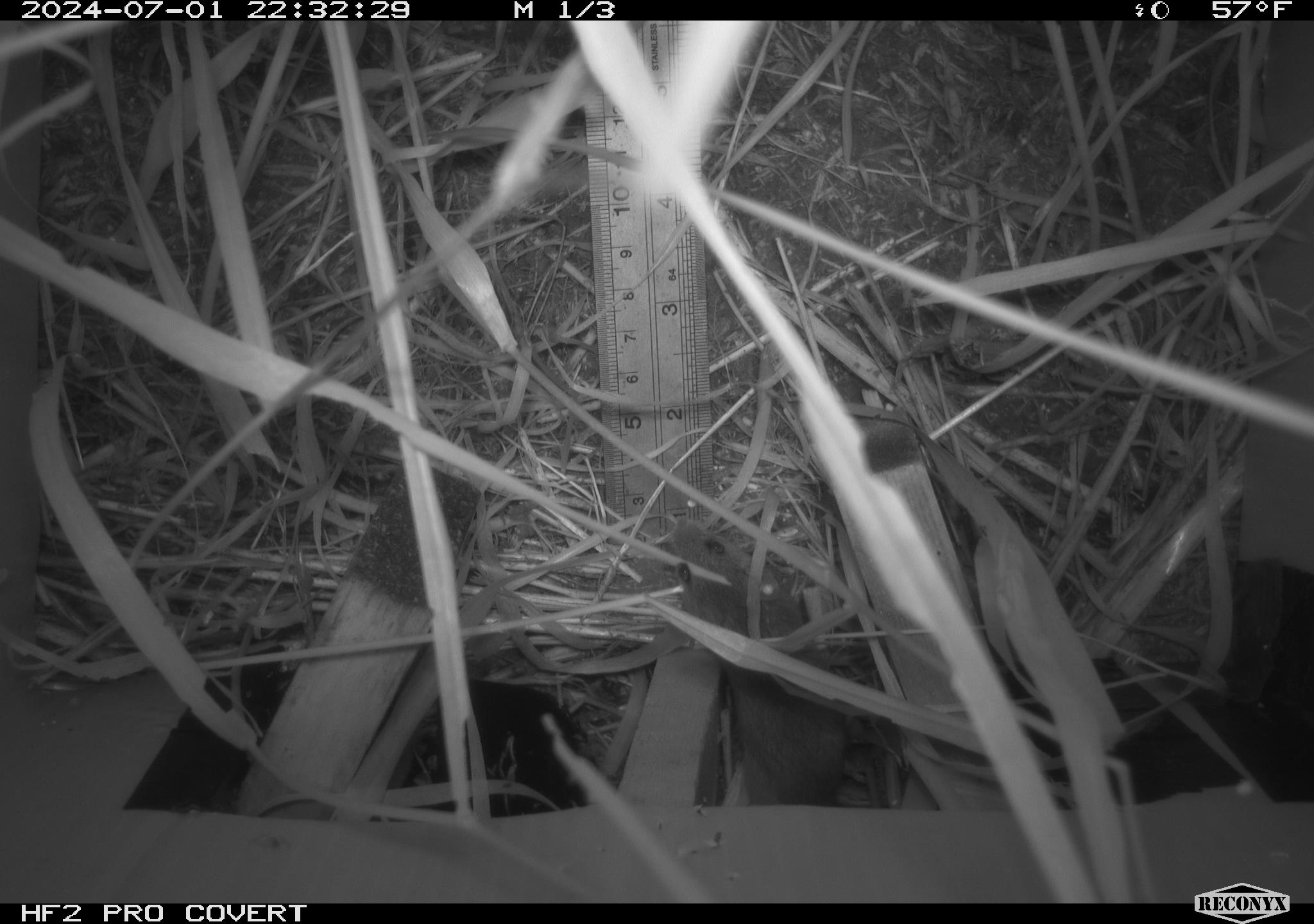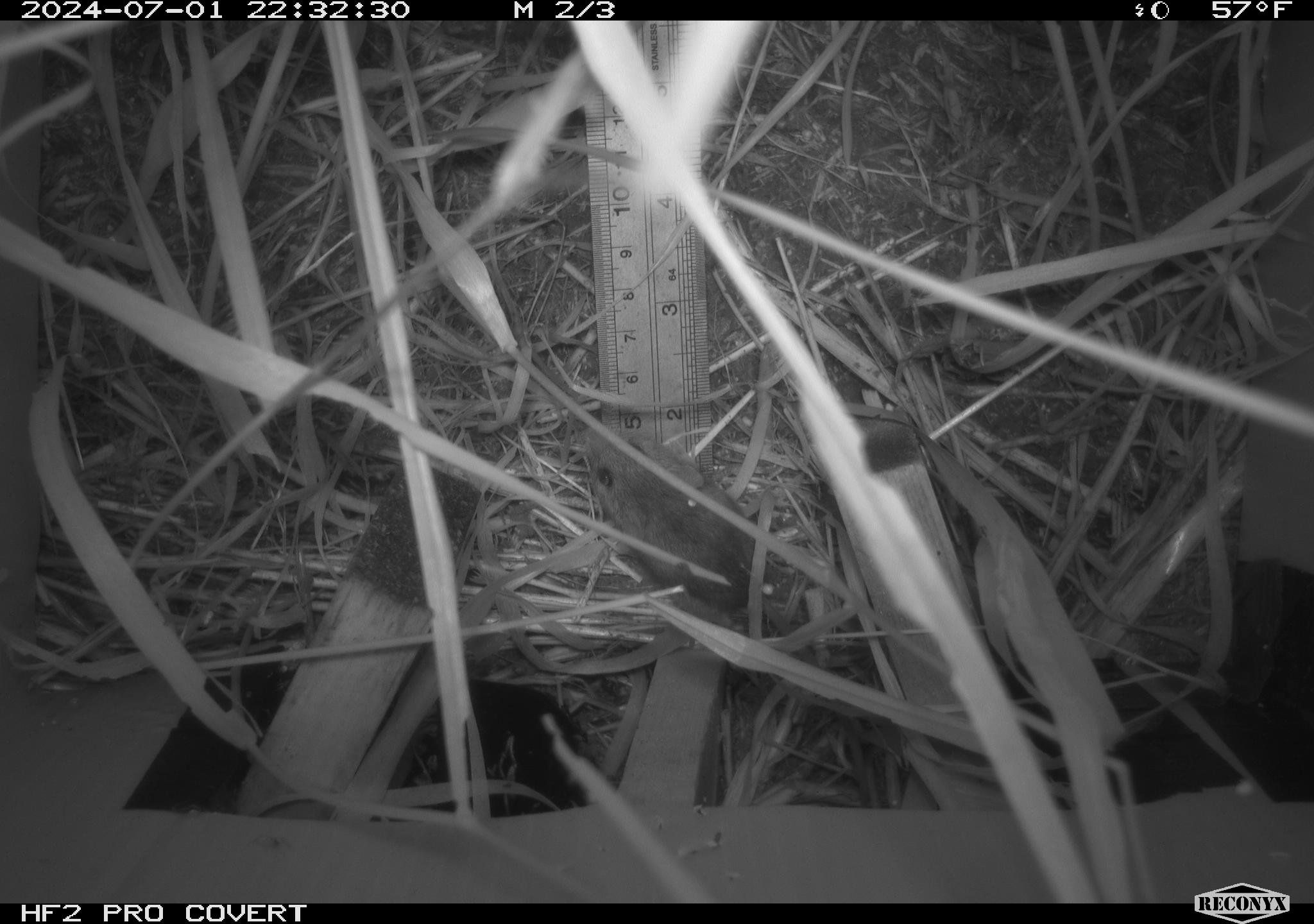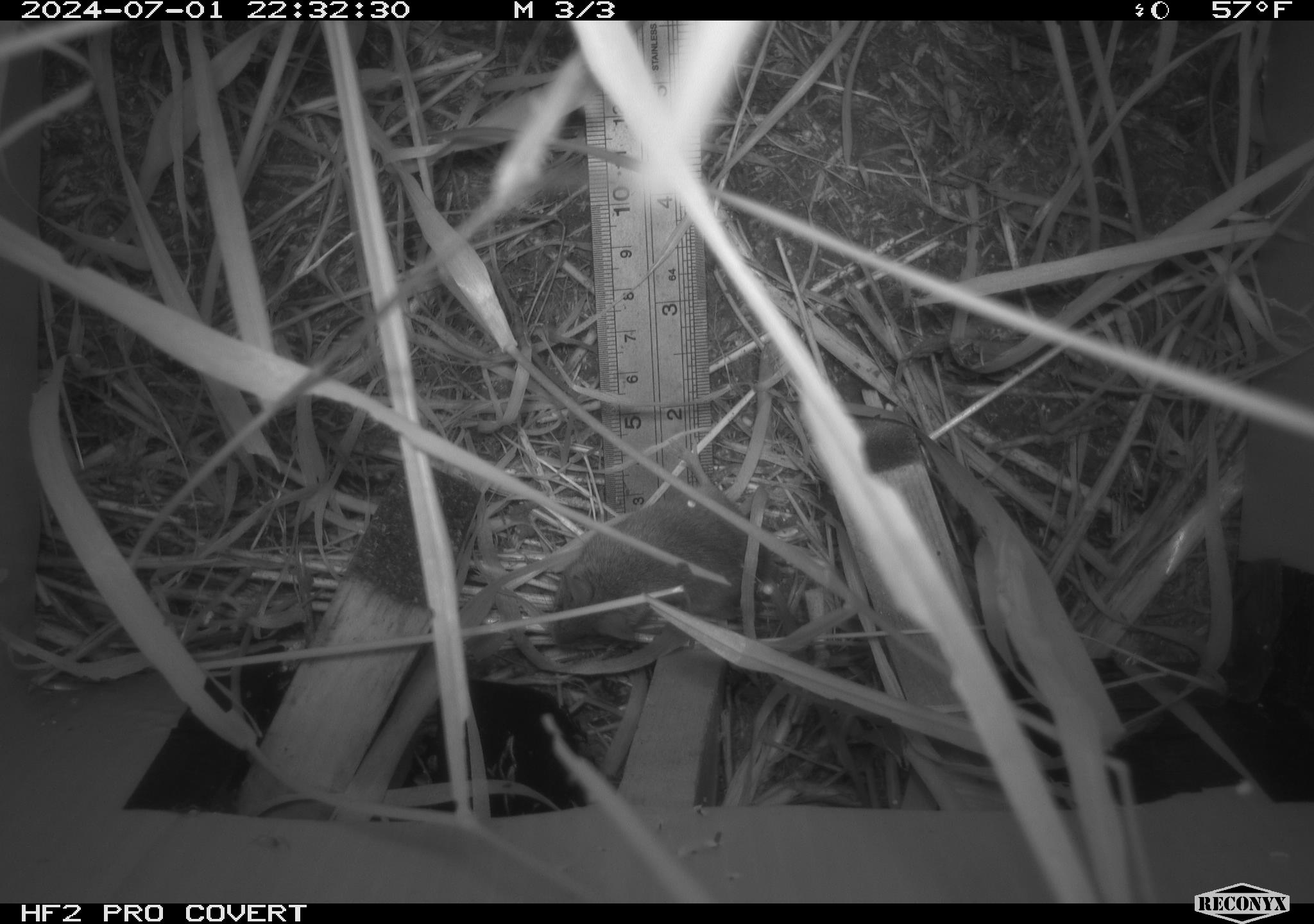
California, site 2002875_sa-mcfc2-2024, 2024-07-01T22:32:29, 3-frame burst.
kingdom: Animalia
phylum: Chordata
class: Mammalia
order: Rodentia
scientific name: Rodentia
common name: rodent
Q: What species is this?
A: Rodent (Rodentia).